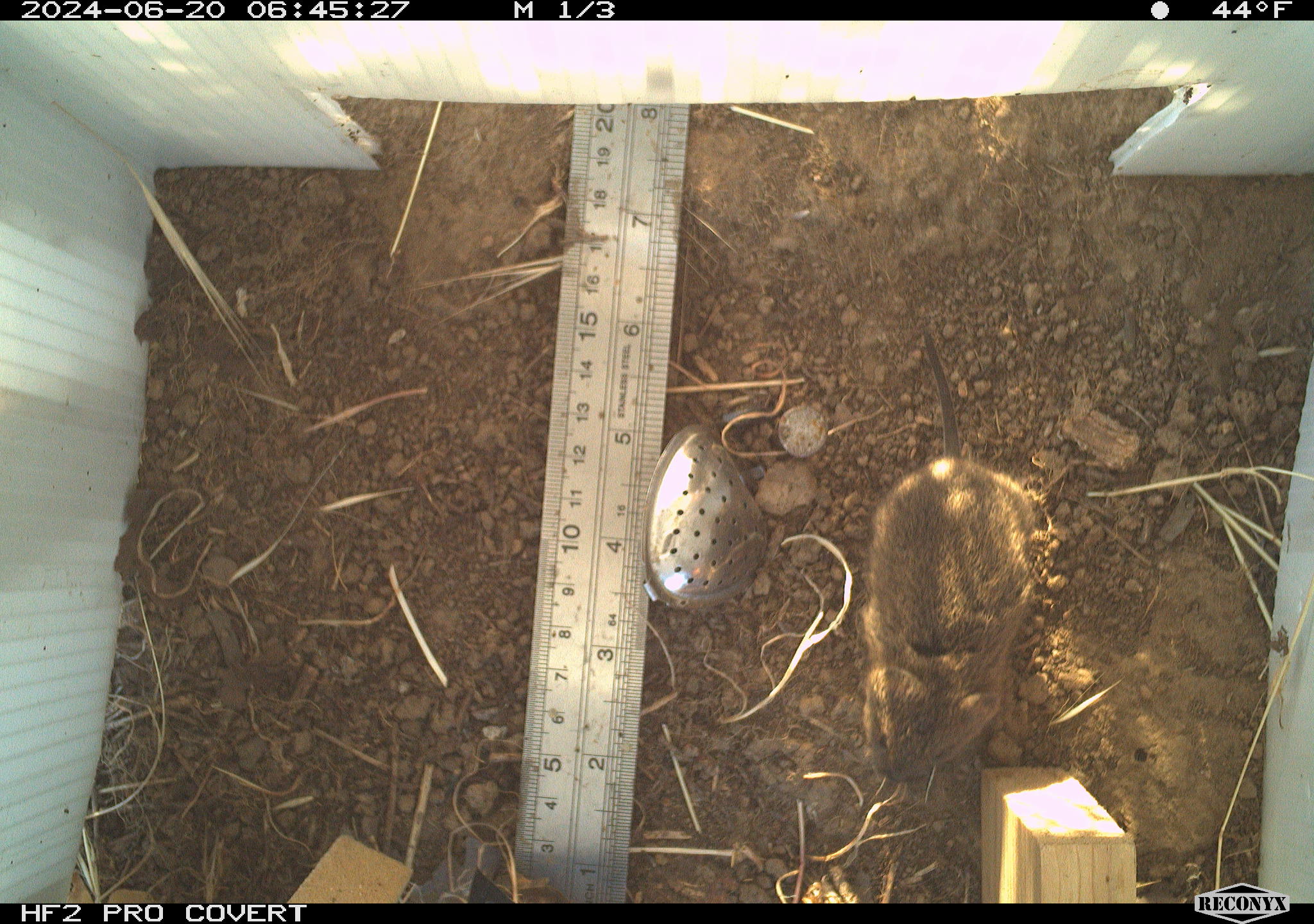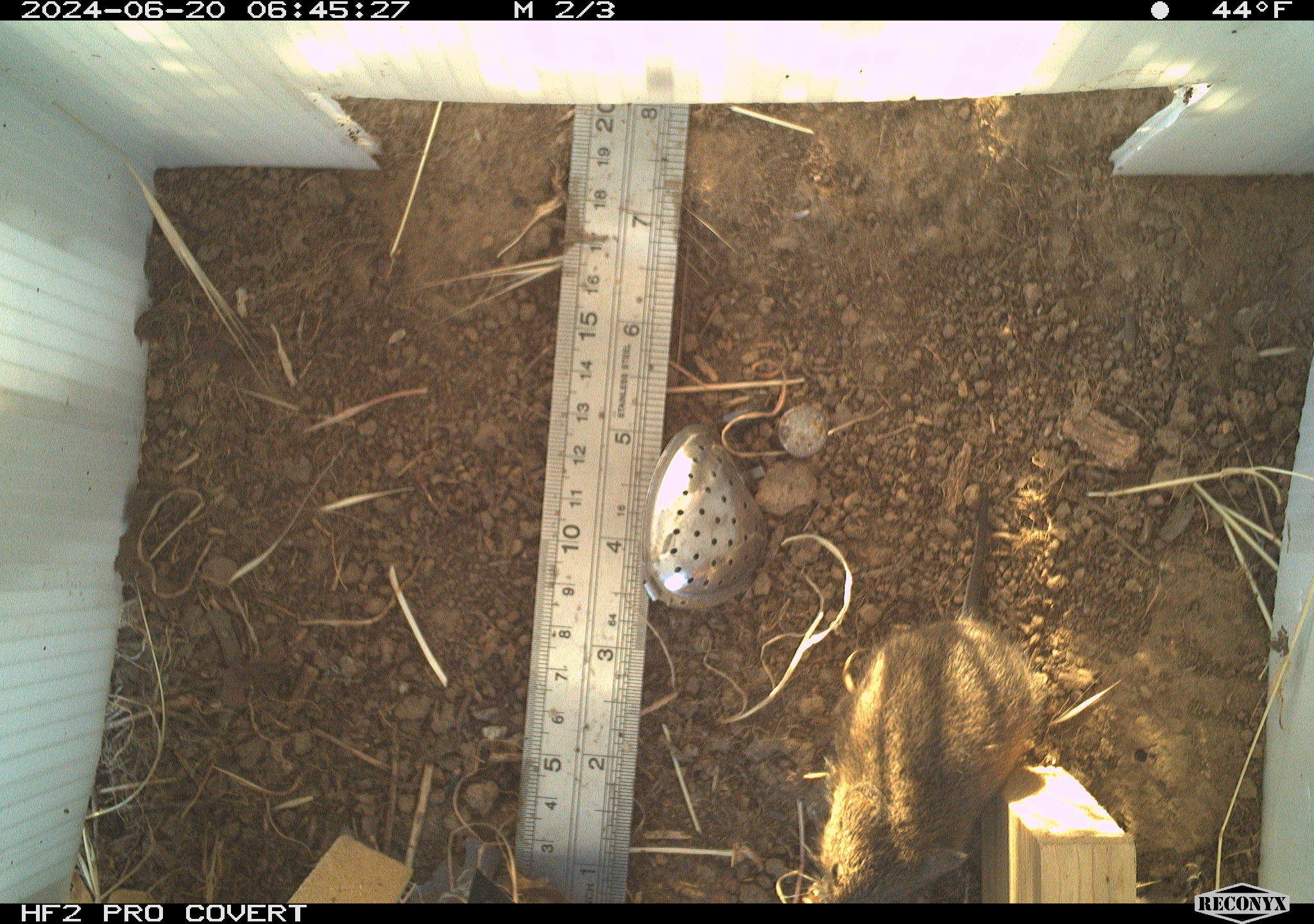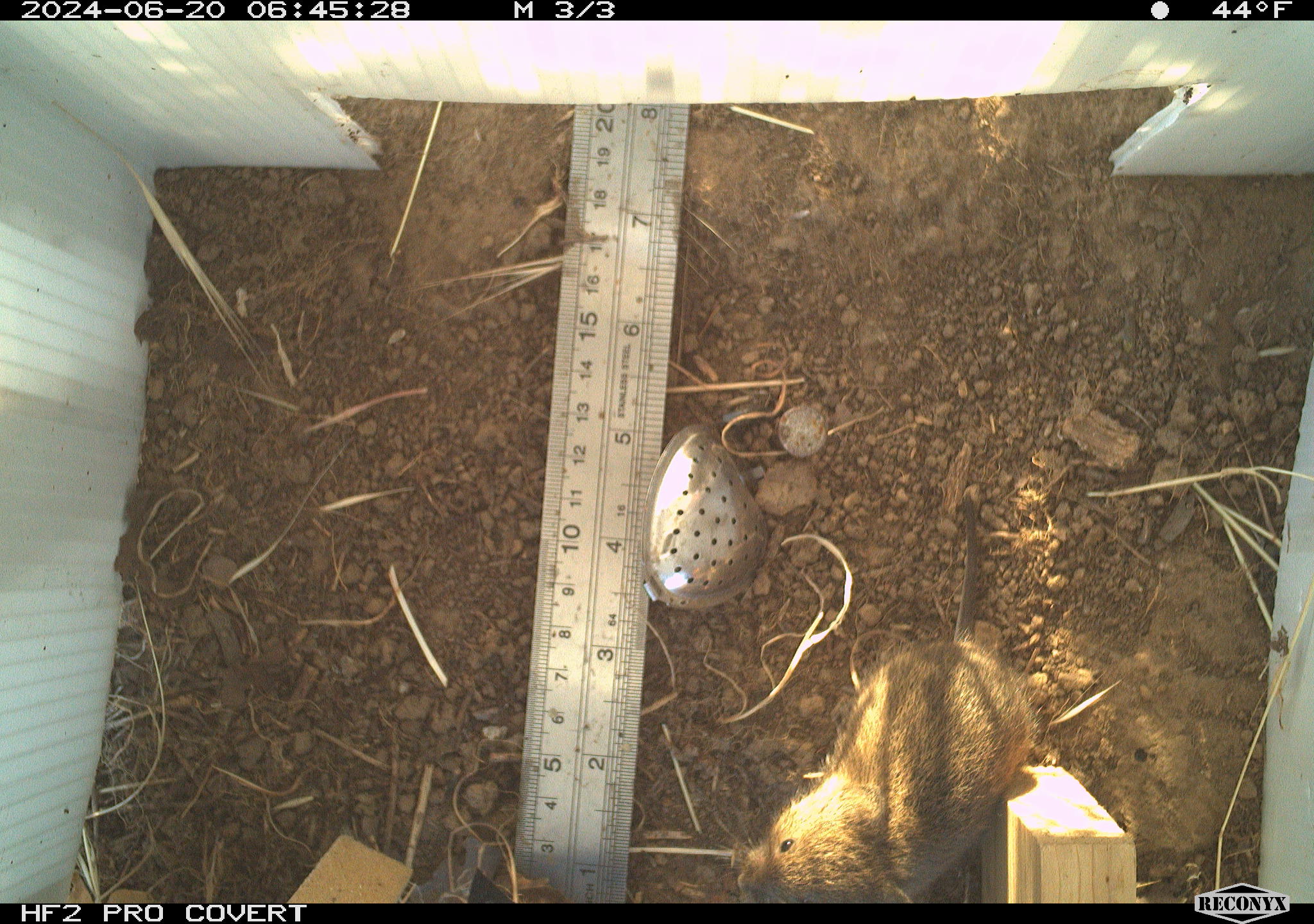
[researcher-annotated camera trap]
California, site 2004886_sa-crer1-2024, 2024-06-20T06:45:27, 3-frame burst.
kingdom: Animalia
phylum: Chordata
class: Mammalia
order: Rodentia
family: Cricetidae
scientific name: Arvicolinae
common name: voles, lemmings, and muskrats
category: arvicolinae subfamily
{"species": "arvicolinae subfamily (voles, lemmings, and muskrats) (Arvicolinae)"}